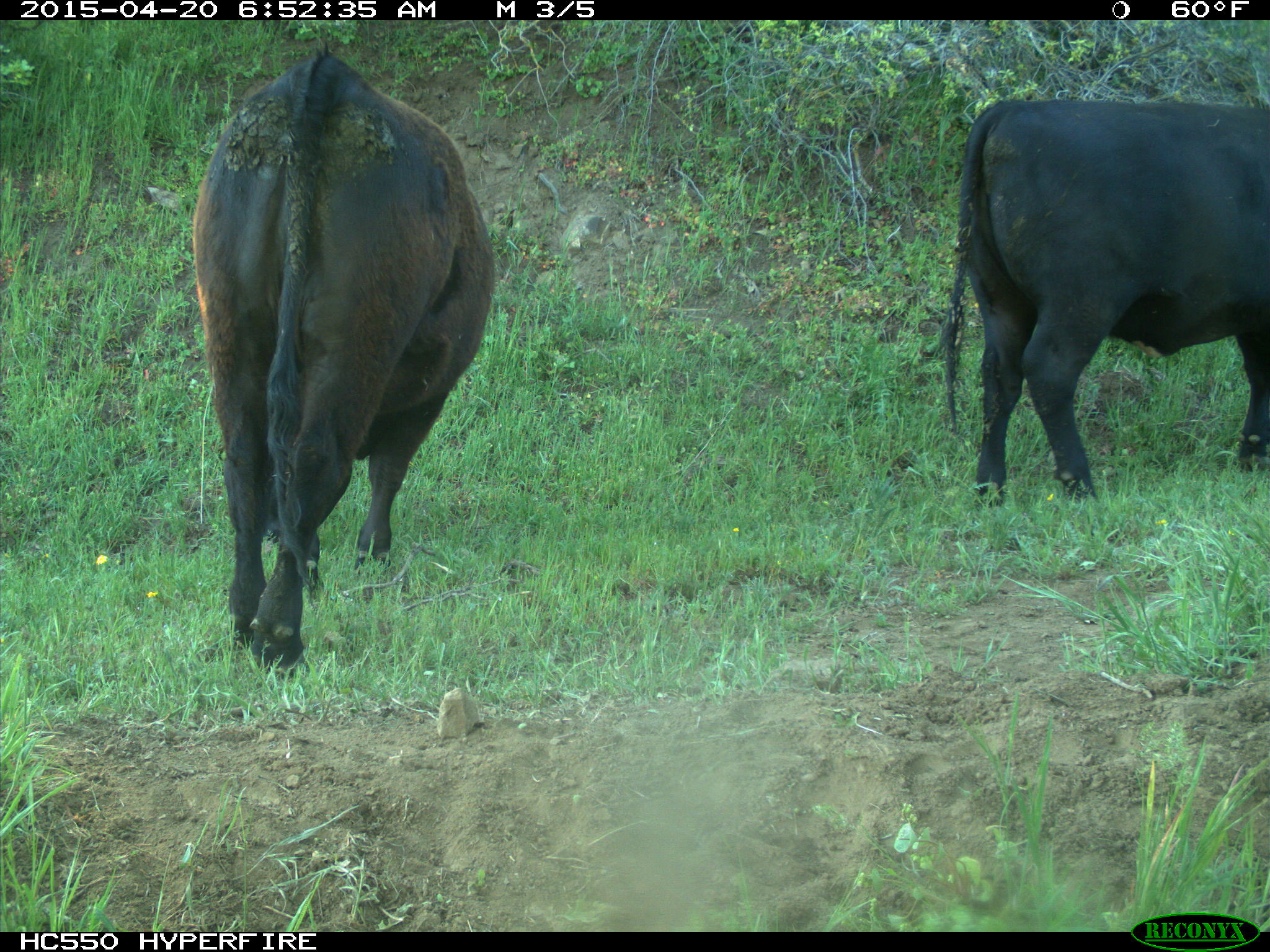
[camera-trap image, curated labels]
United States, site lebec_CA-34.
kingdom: Animalia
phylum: Chordata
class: Mammalia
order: Artiodactyla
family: Bovidae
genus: Bos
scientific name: Bos taurus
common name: domestic cow